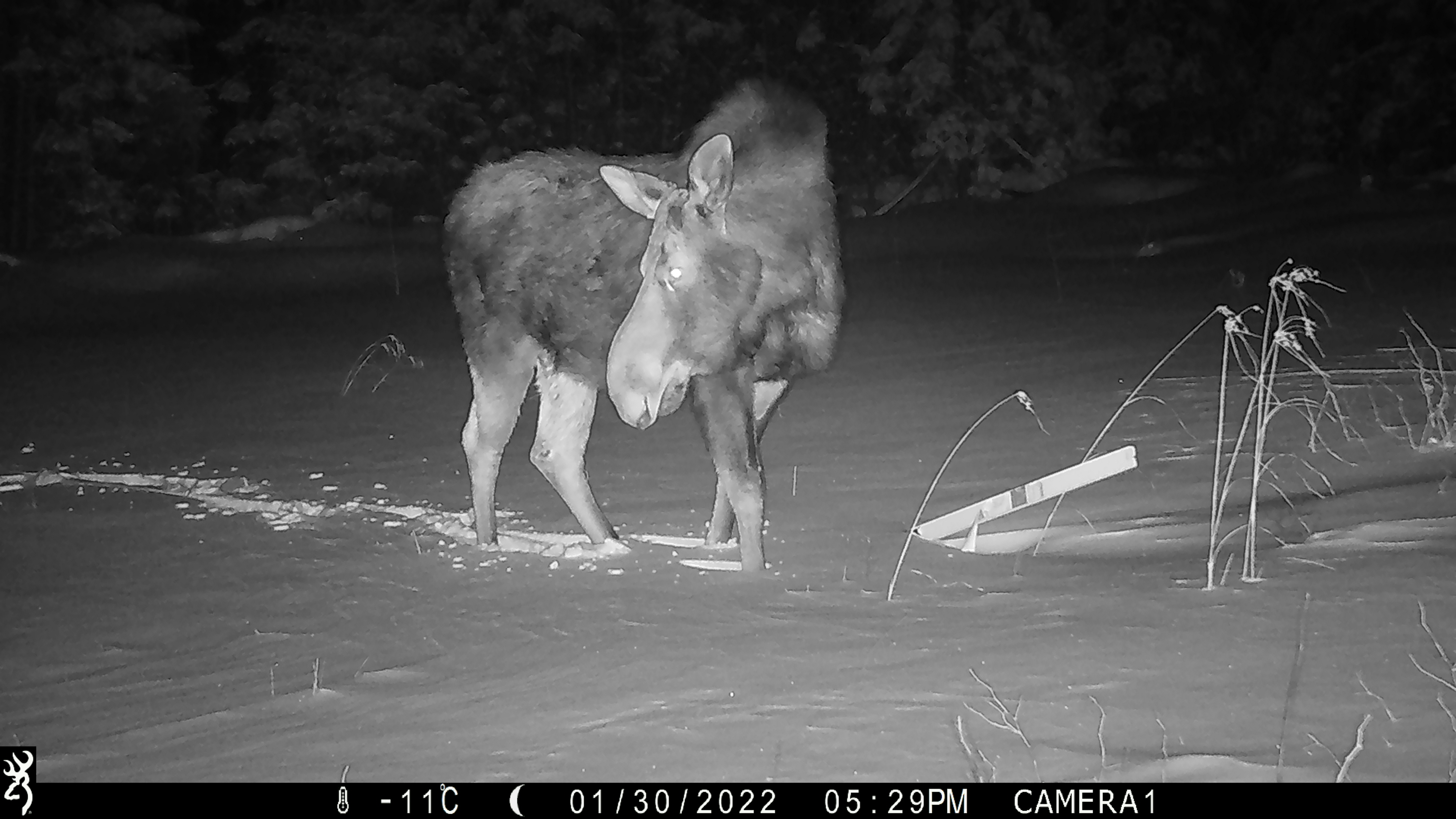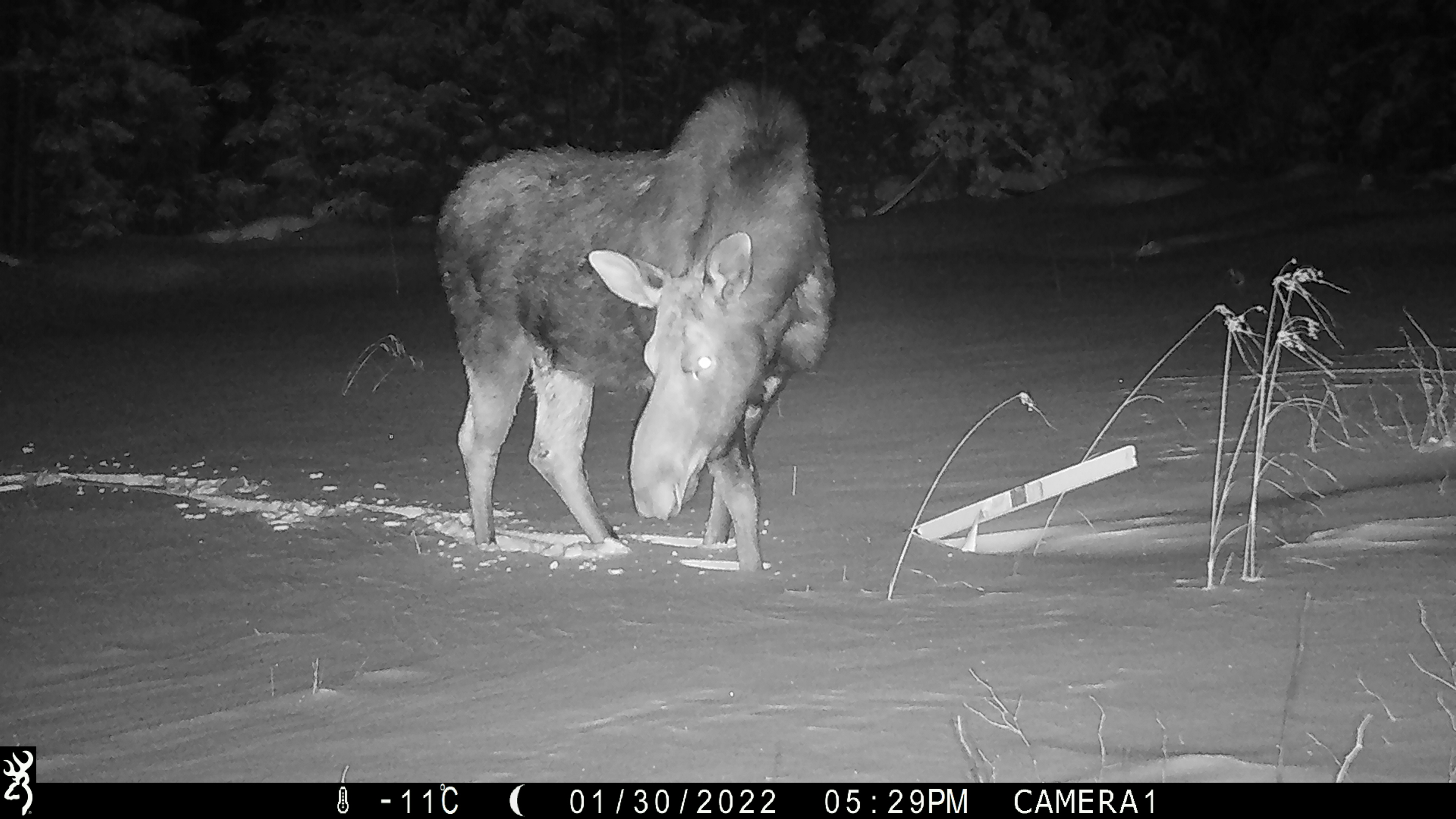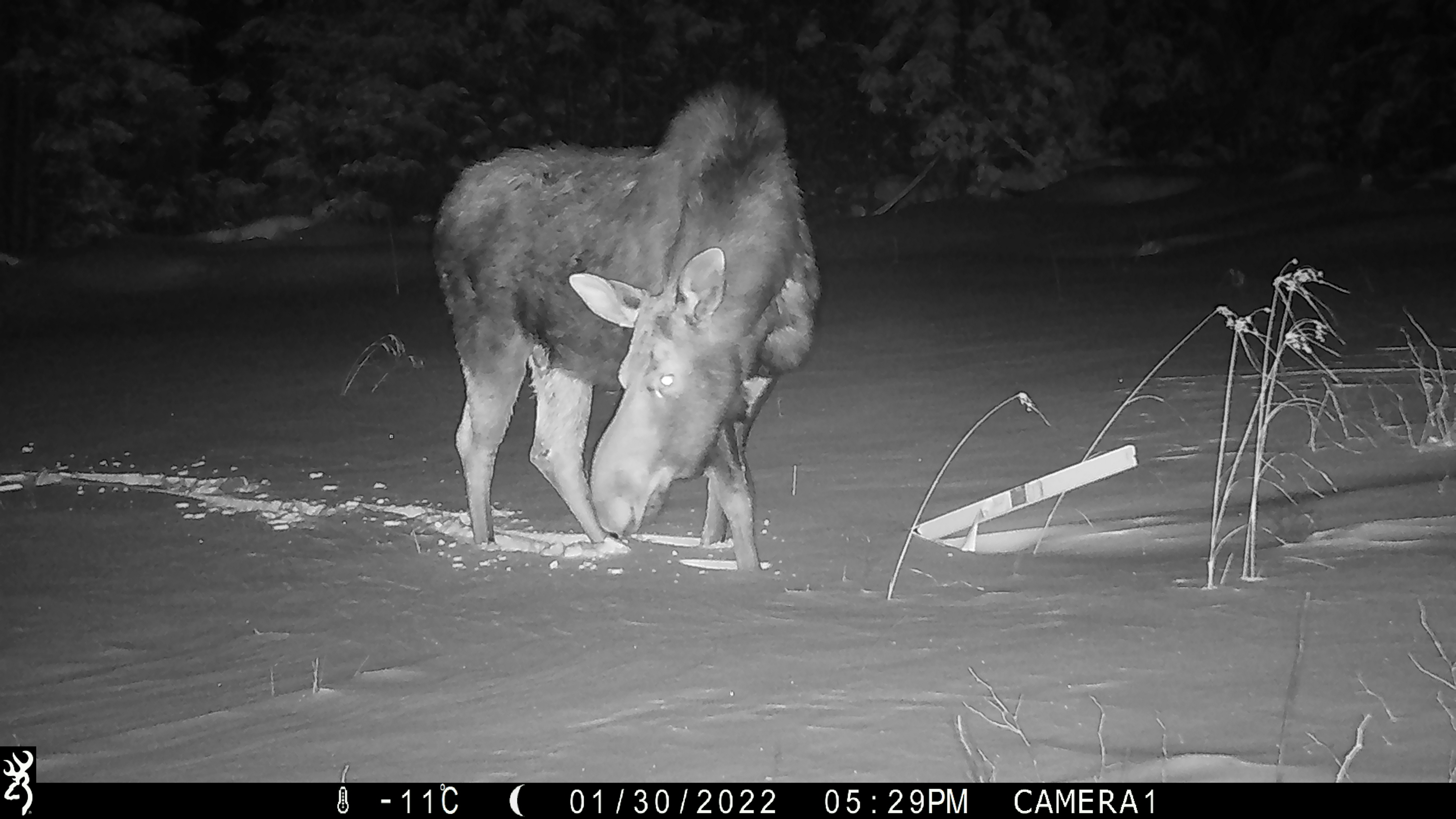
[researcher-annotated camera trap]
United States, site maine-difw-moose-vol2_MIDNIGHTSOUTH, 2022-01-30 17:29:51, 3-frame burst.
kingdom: Animalia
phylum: Chordata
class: Mammalia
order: Artiodactyla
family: Cervidae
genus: Alces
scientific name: Alces alces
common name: moose